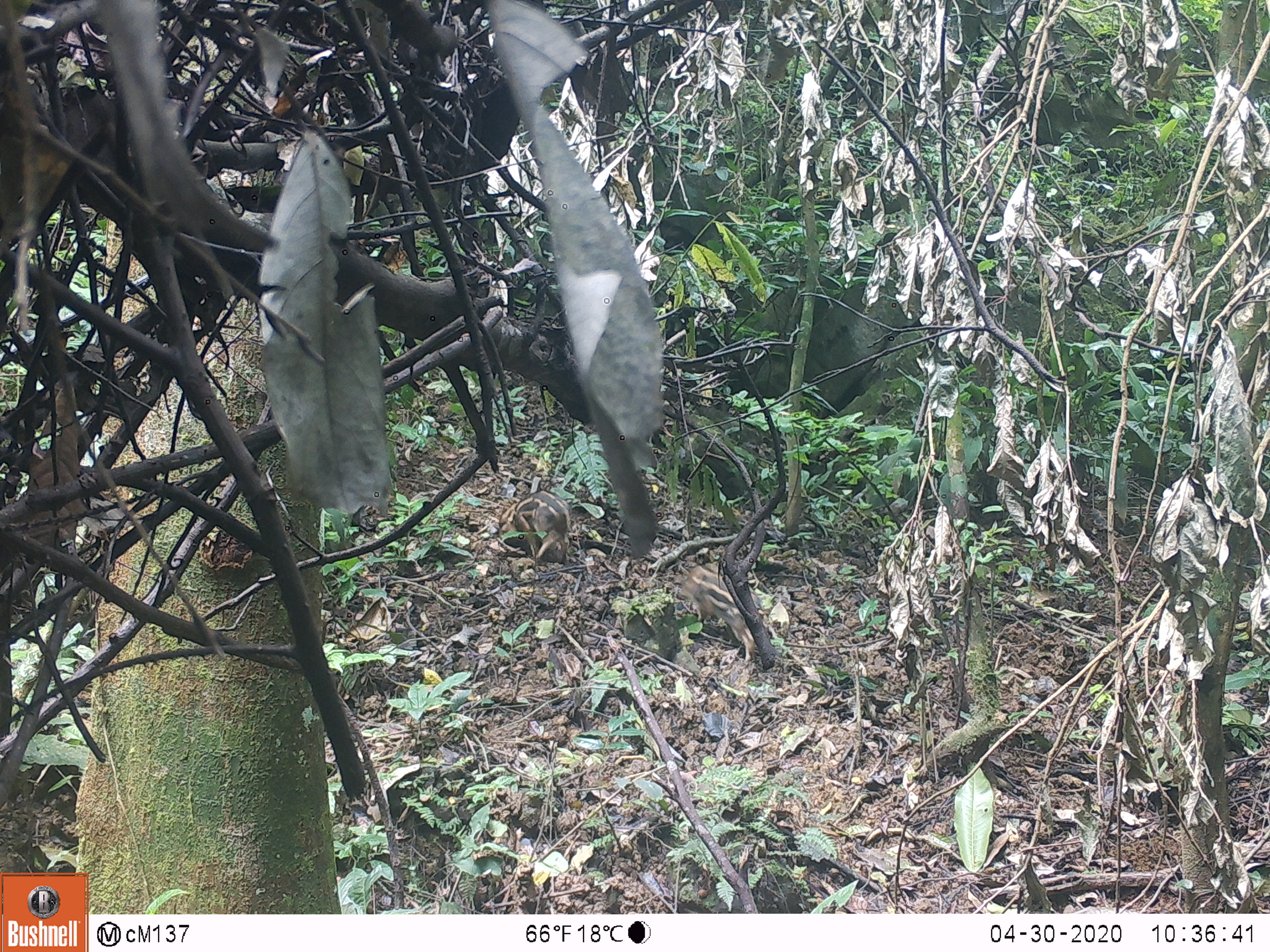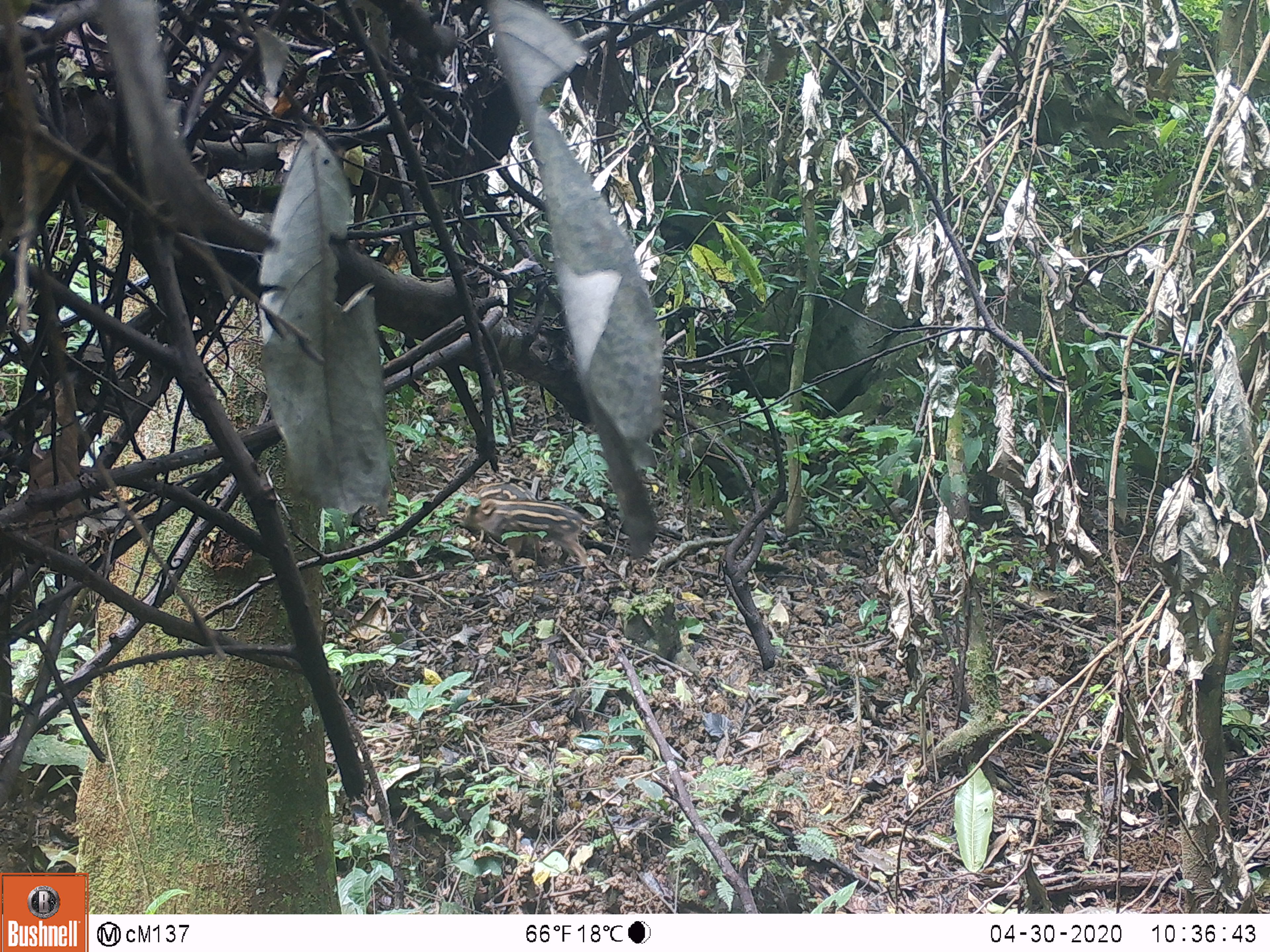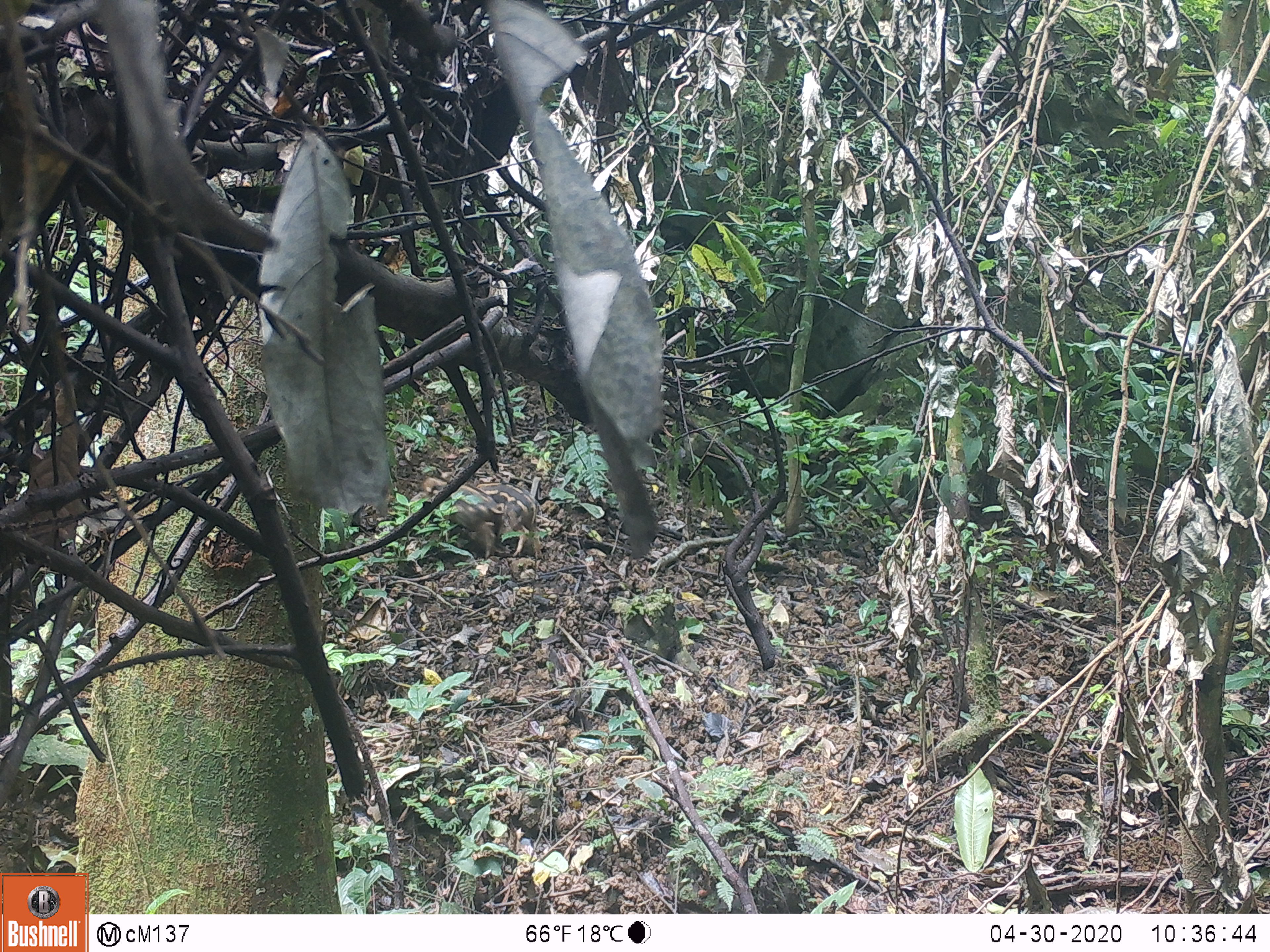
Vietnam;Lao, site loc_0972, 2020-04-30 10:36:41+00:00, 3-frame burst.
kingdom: Animalia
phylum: Chordata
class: Mammalia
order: Artiodactyla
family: Suidae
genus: Sus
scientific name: Sus scrofa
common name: eurasian wild pig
Eurasian wild pig (Sus scrofa). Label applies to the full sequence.